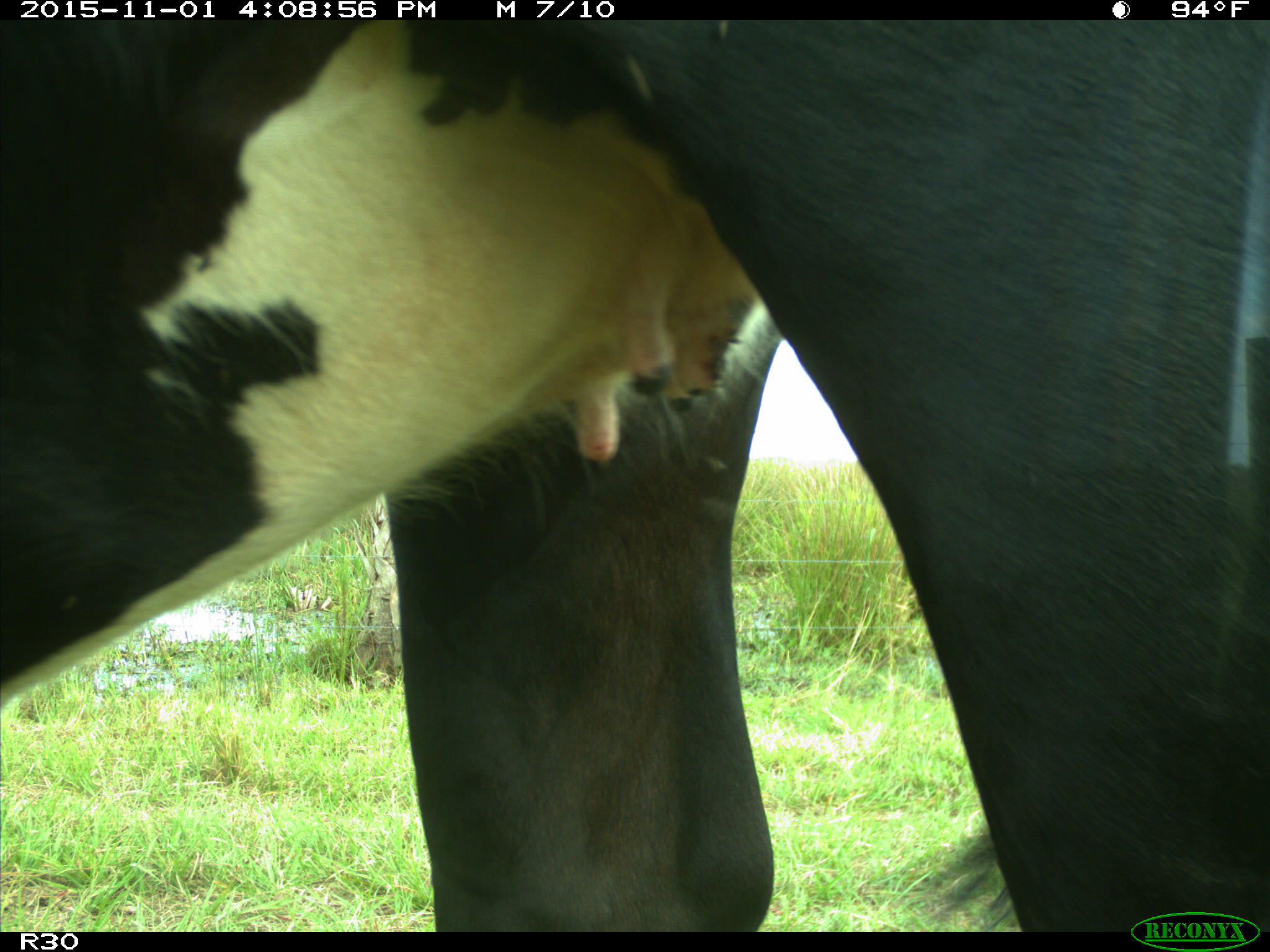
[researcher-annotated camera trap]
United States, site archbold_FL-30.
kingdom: Animalia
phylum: Chordata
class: Mammalia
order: Artiodactyla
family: Bovidae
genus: Bos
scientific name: Bos taurus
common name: domestic cow